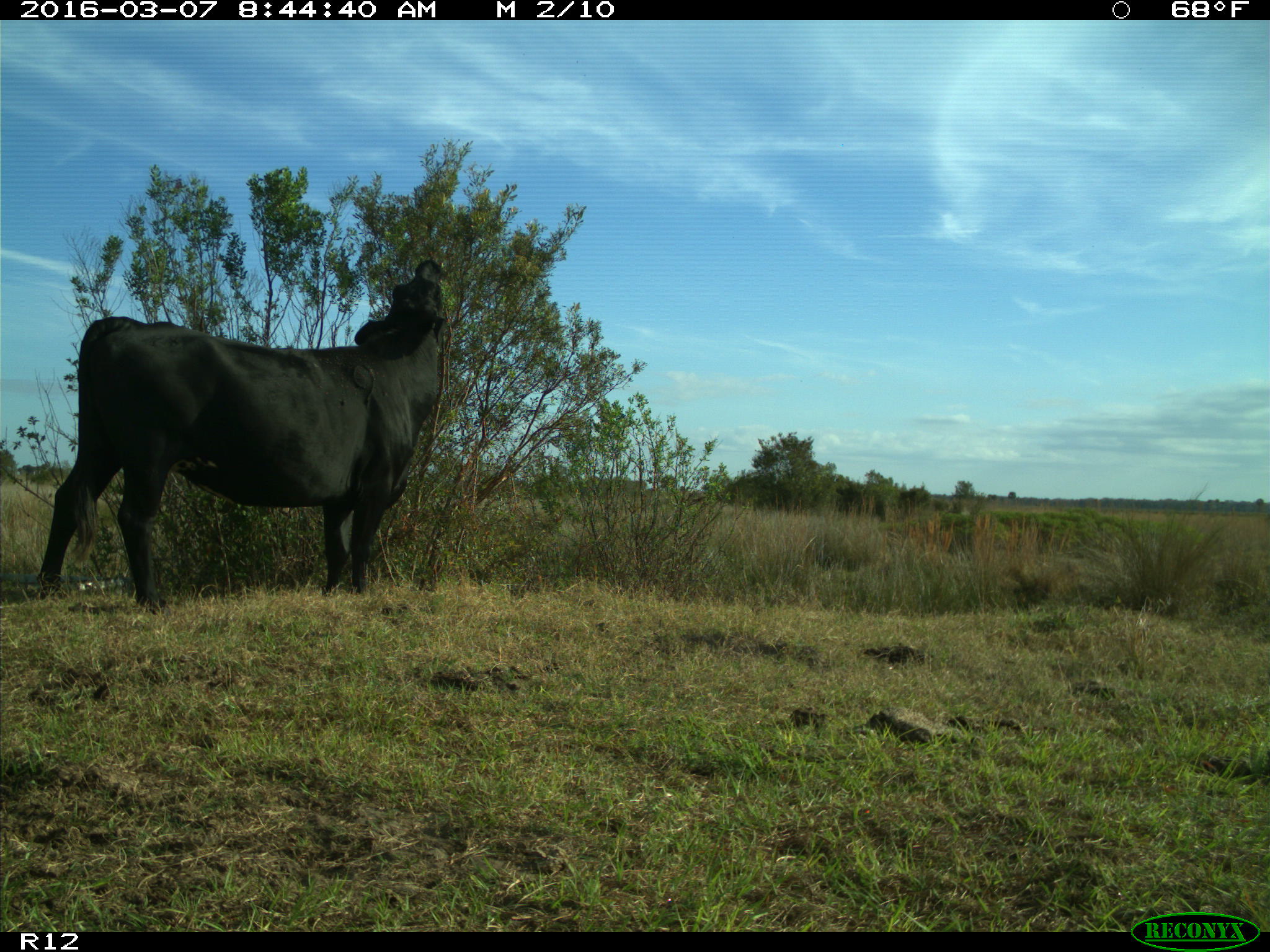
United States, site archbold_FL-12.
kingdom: Animalia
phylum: Chordata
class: Mammalia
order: Artiodactyla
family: Bovidae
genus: Bos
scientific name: Bos taurus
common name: domestic cow